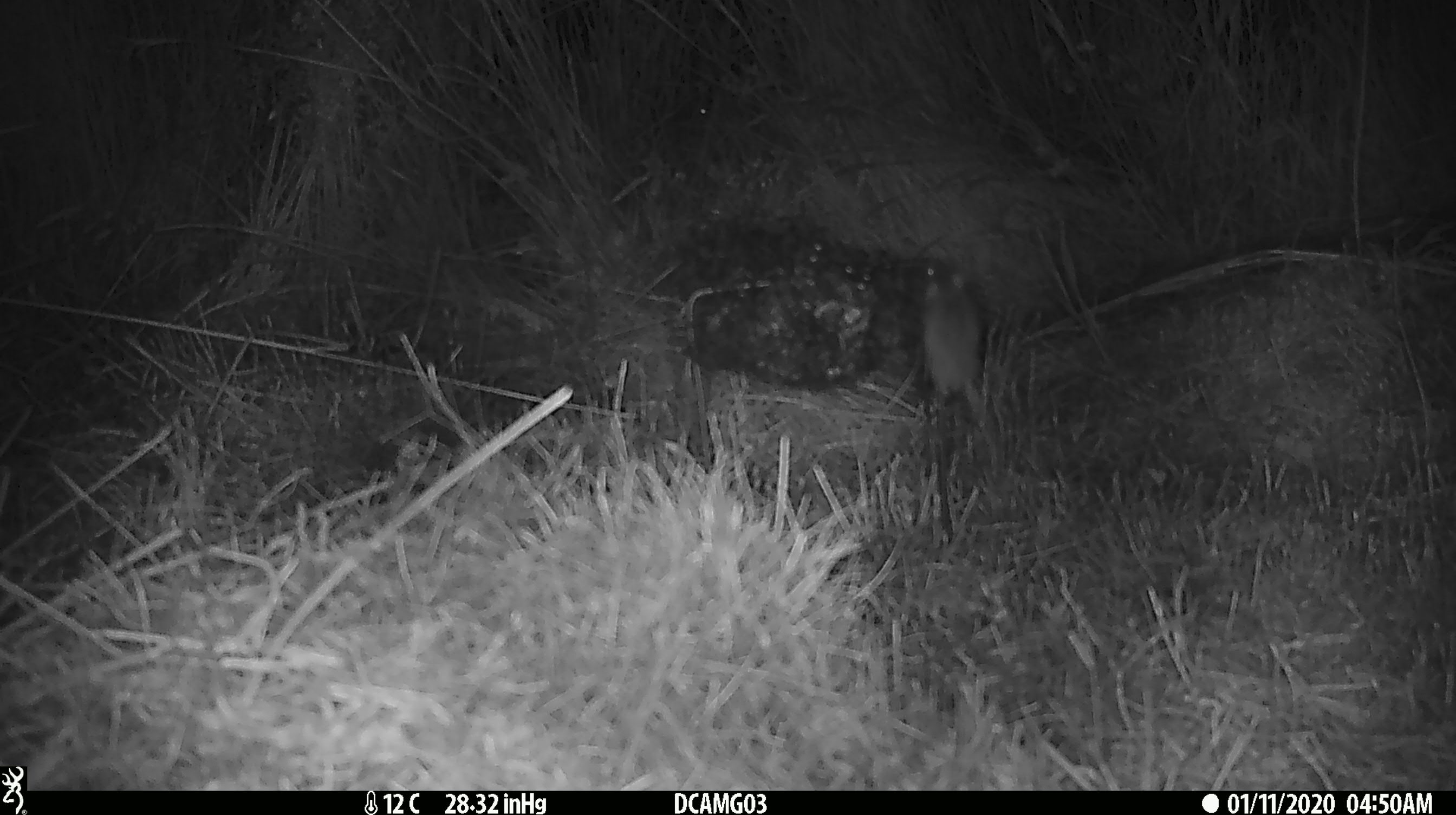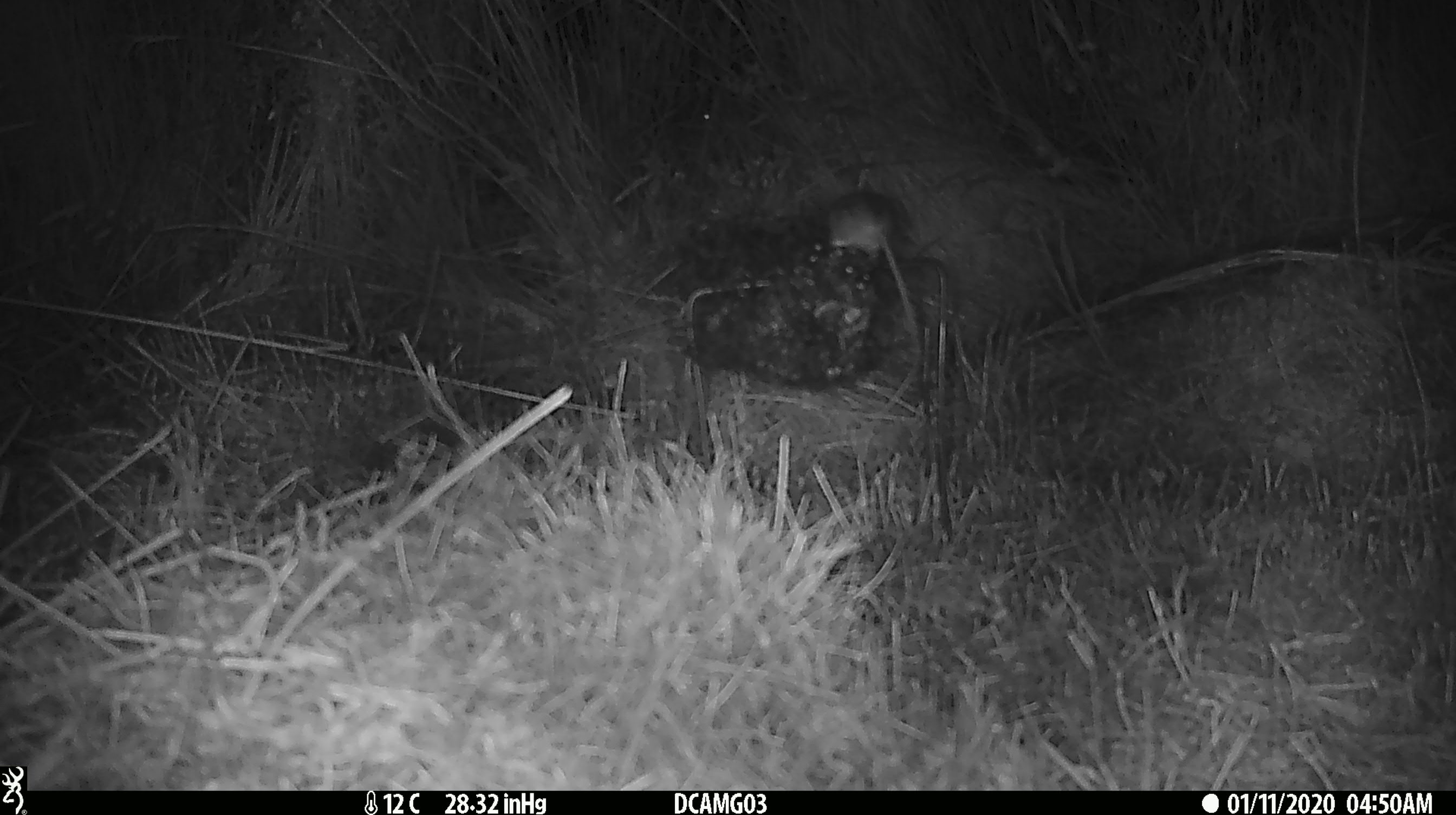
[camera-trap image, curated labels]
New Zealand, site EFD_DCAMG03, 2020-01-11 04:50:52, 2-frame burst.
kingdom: Animalia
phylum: Chordata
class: Mammalia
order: Rodentia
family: Muridae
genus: Mus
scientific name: Mus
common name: mouse